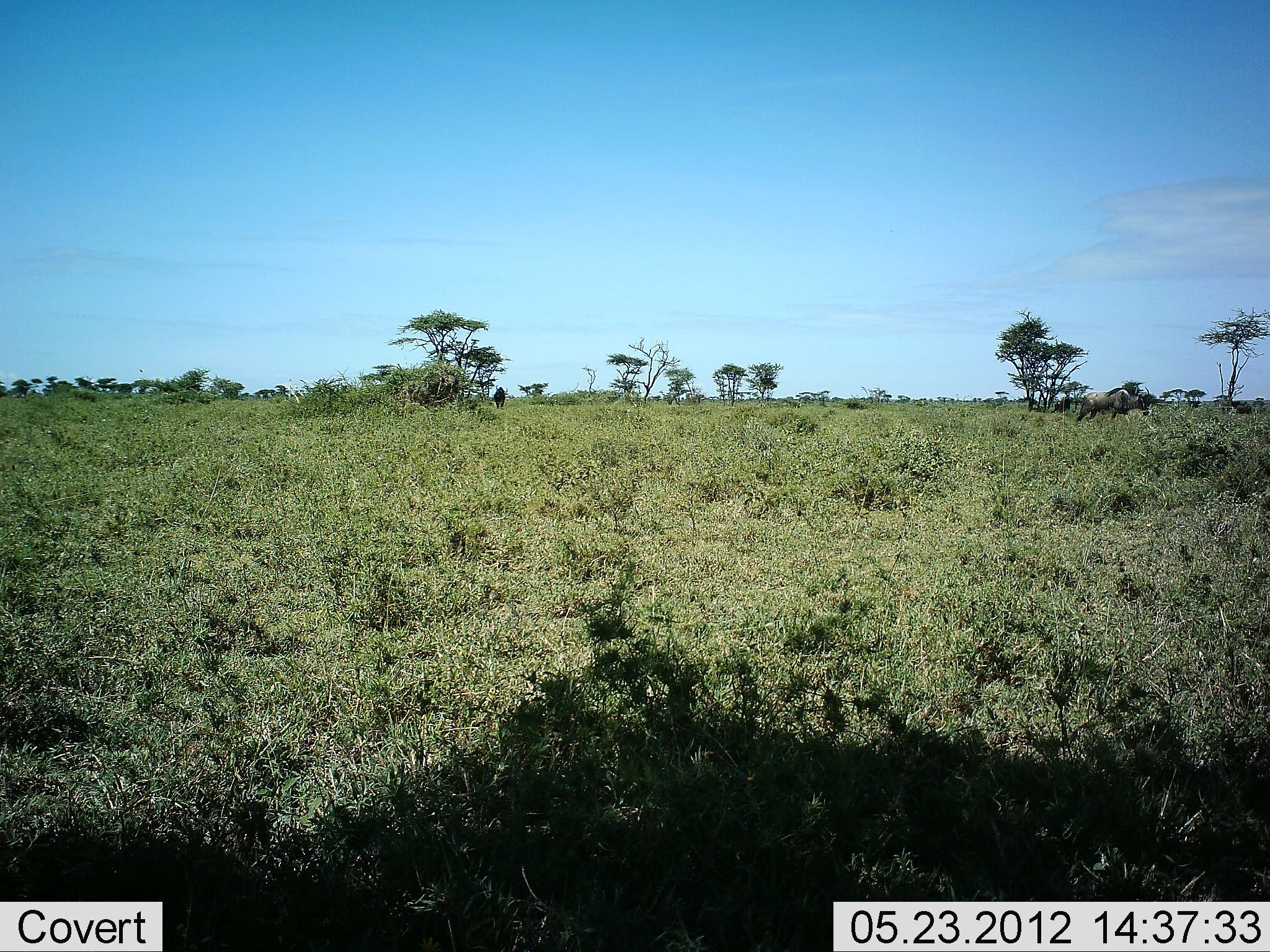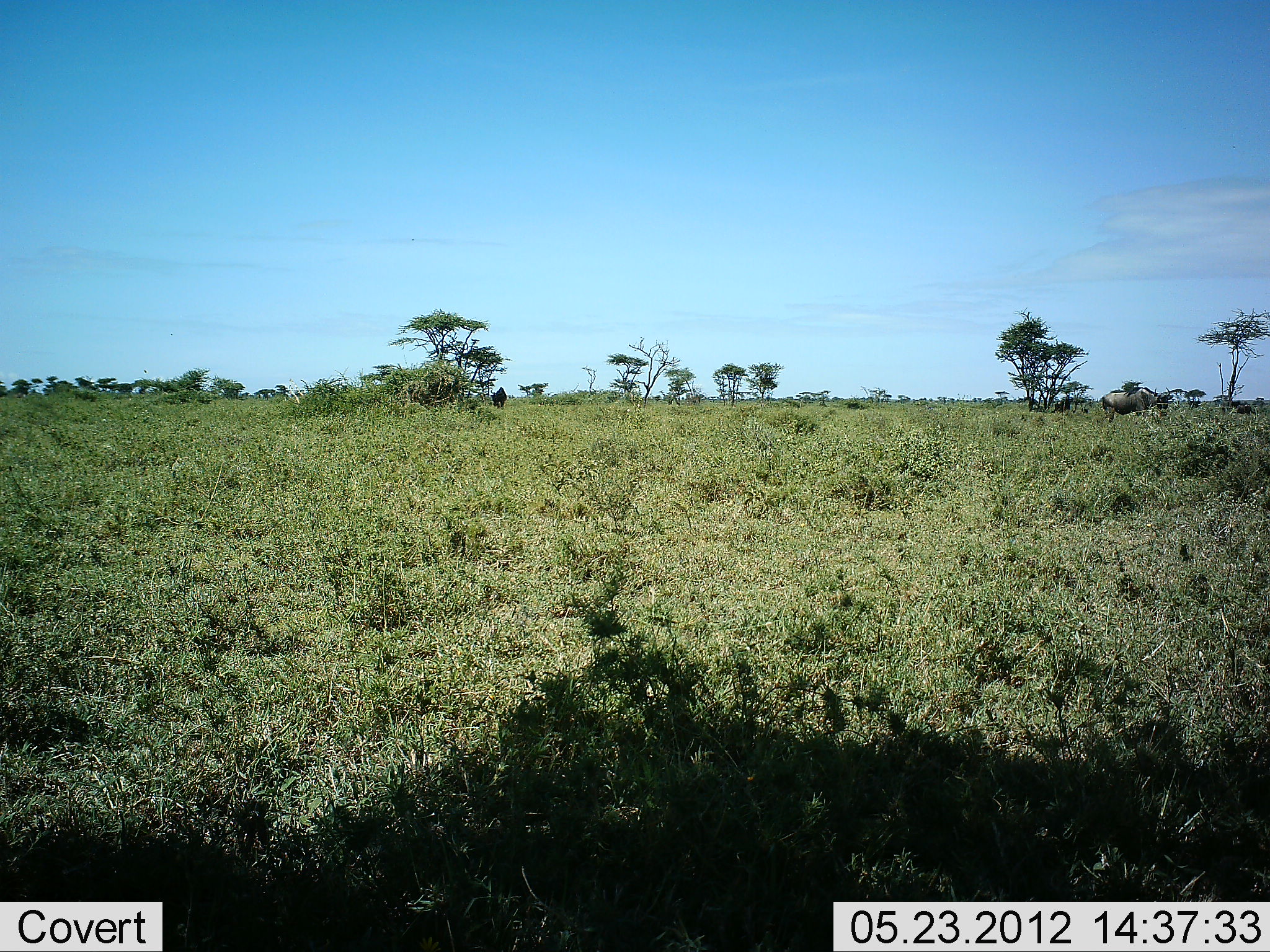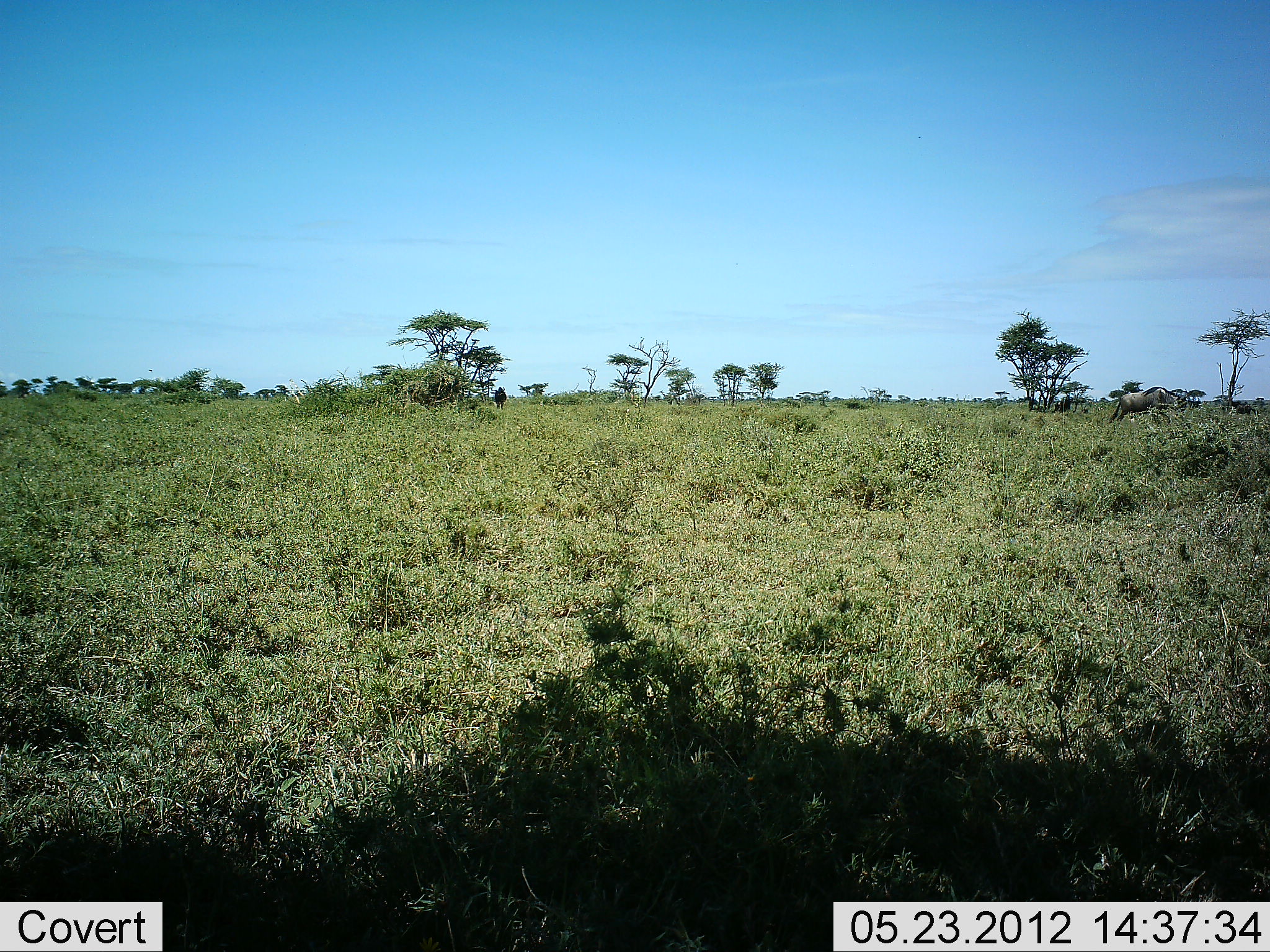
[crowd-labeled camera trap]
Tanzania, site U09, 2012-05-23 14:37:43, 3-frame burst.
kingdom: Animalia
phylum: Chordata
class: Mammalia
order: Artiodactyla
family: Bovidae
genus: Connochaetes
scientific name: Connochaetes taurinus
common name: blue wildebeest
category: wildebeest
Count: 2.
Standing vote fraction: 50%.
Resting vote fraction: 0%.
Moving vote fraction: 60%.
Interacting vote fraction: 0%.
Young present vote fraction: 0%.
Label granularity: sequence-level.